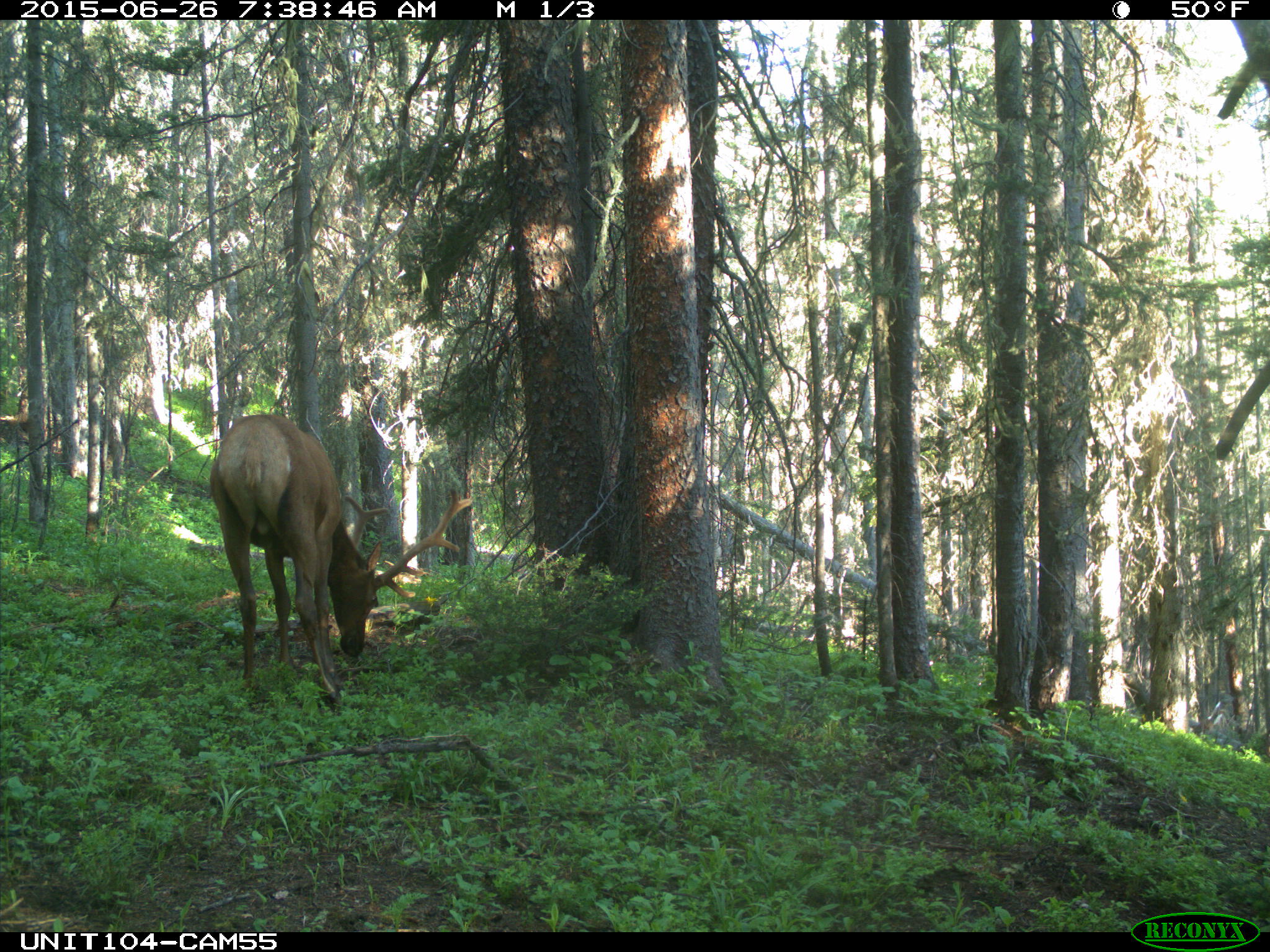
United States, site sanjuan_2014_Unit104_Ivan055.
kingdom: Animalia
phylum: Chordata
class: Mammalia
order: Artiodactyla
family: Cervidae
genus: Cervus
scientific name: Cervus elaphus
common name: red deer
Cervus elaphus (red deer).